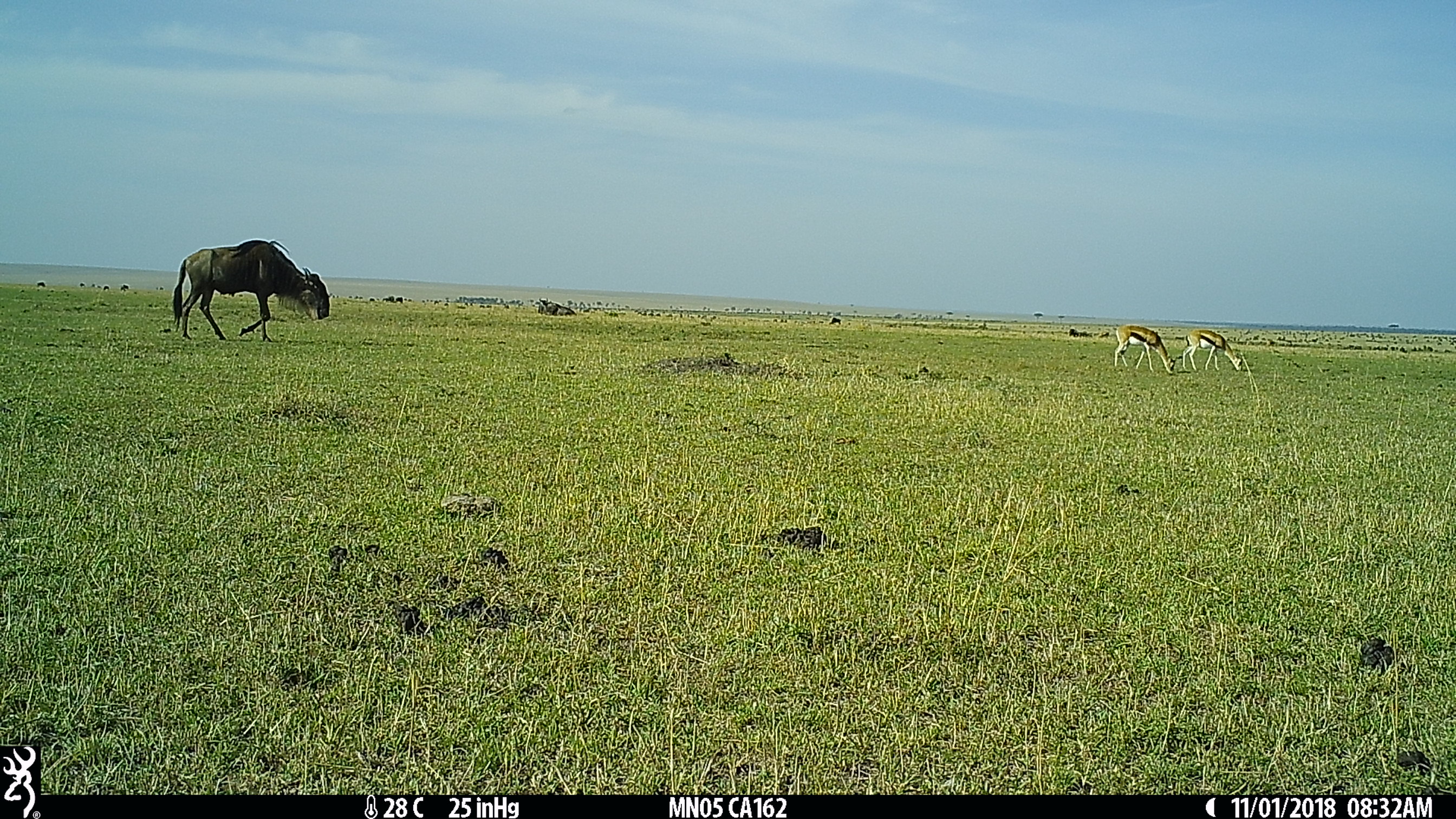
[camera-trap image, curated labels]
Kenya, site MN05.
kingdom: Animalia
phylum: Chordata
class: Mammalia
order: Artiodactyla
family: Bovidae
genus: Eudorcas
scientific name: Eudorcas thomsonii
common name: thomon's gazelle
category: gazelle thomsons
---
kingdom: Animalia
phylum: Chordata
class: Mammalia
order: Artiodactyla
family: Bovidae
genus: Connochaetes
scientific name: Connochaetes taurinus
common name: blue wildebeest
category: wildebeest